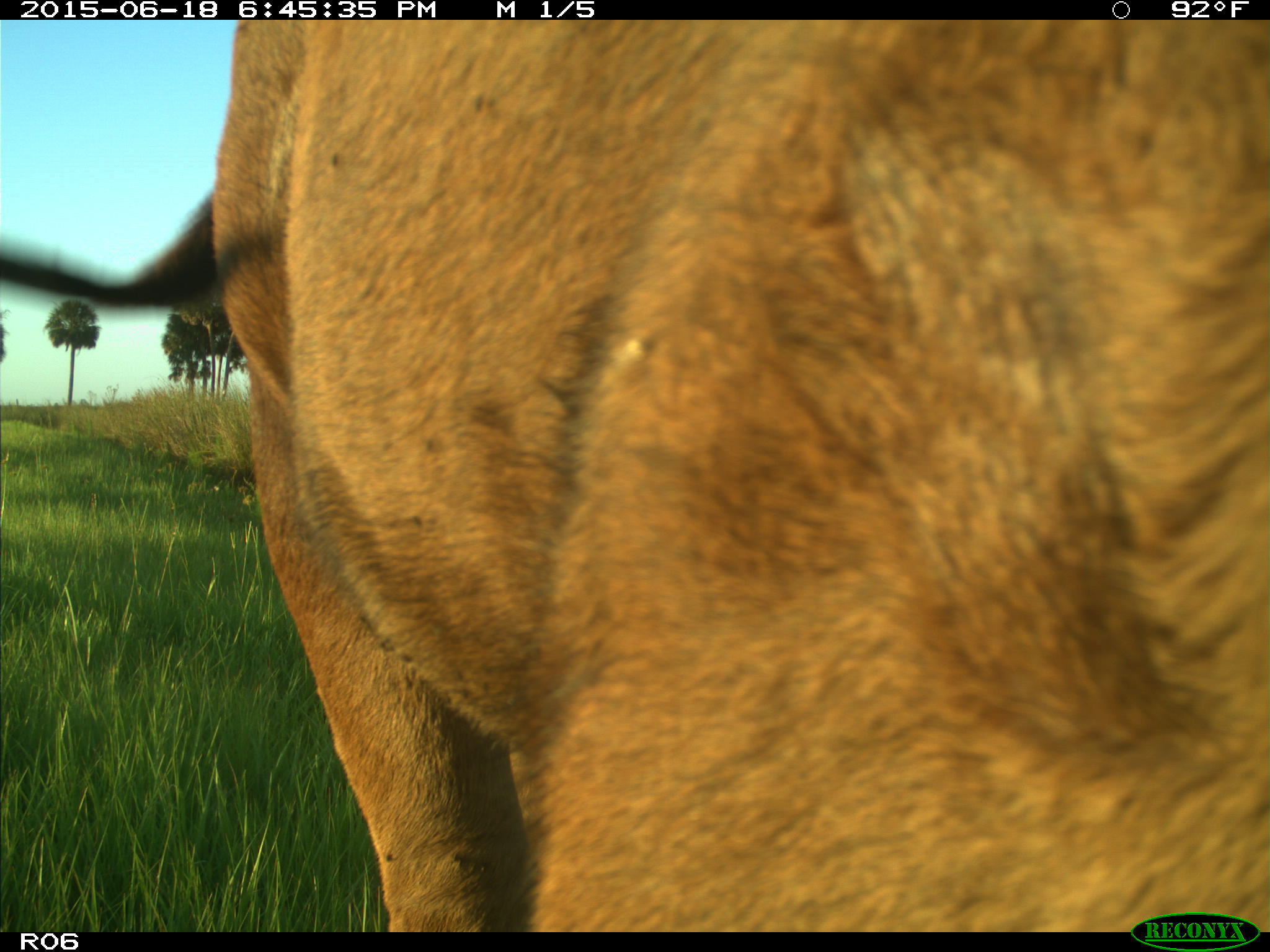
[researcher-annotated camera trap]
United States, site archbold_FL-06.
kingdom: Animalia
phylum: Chordata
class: Mammalia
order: Artiodactyla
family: Bovidae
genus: Bos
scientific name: Bos taurus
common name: domestic cow